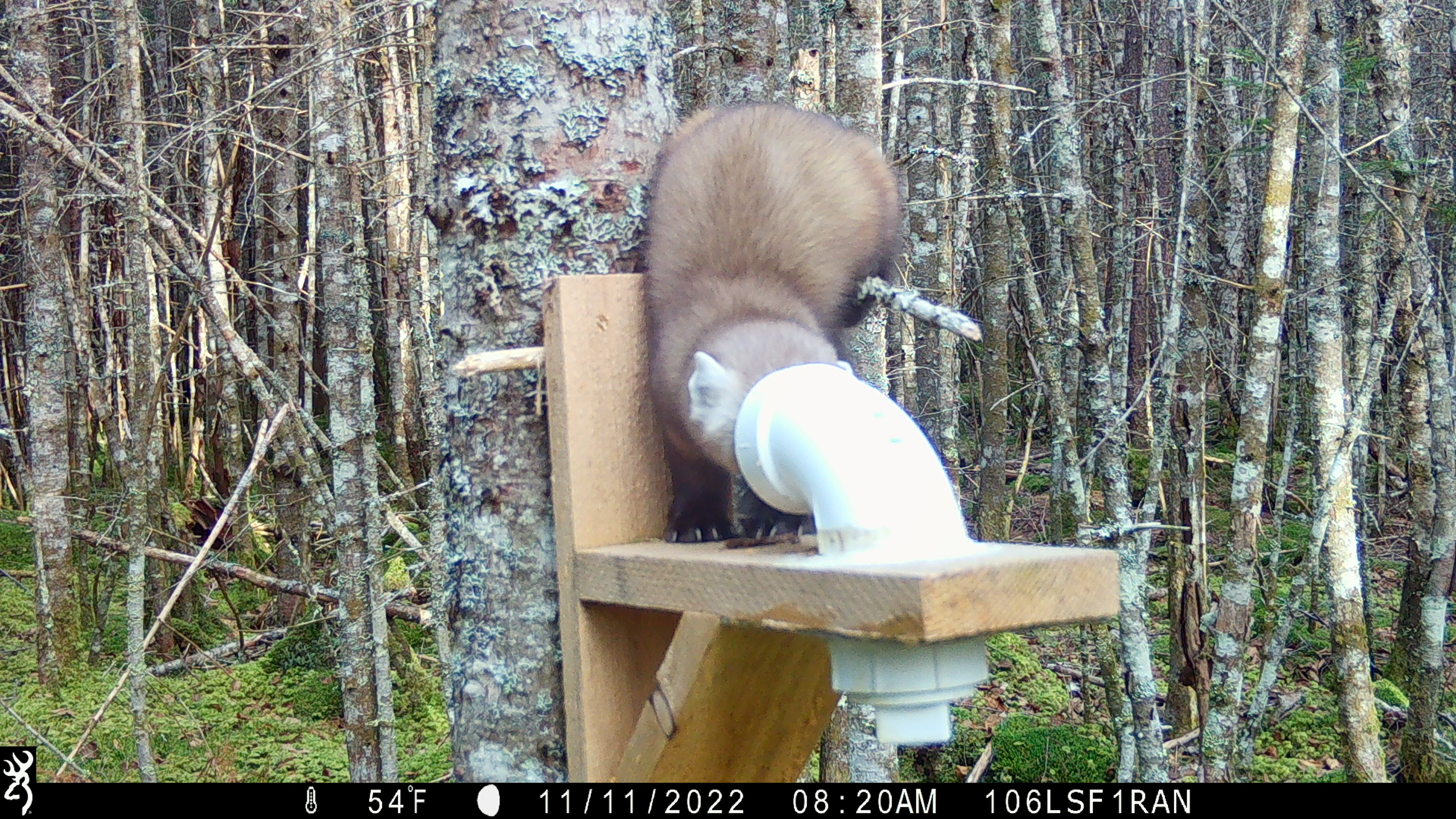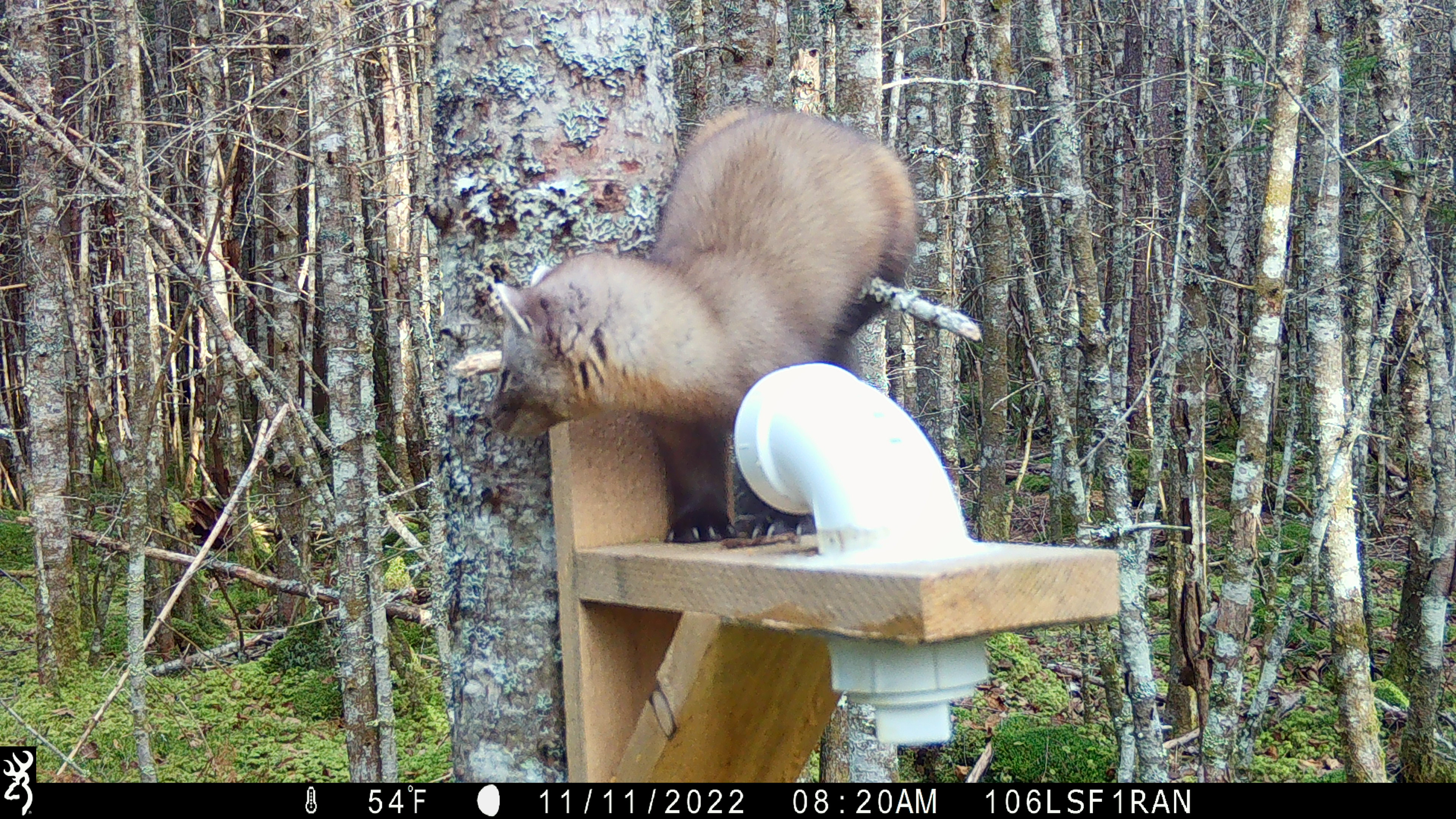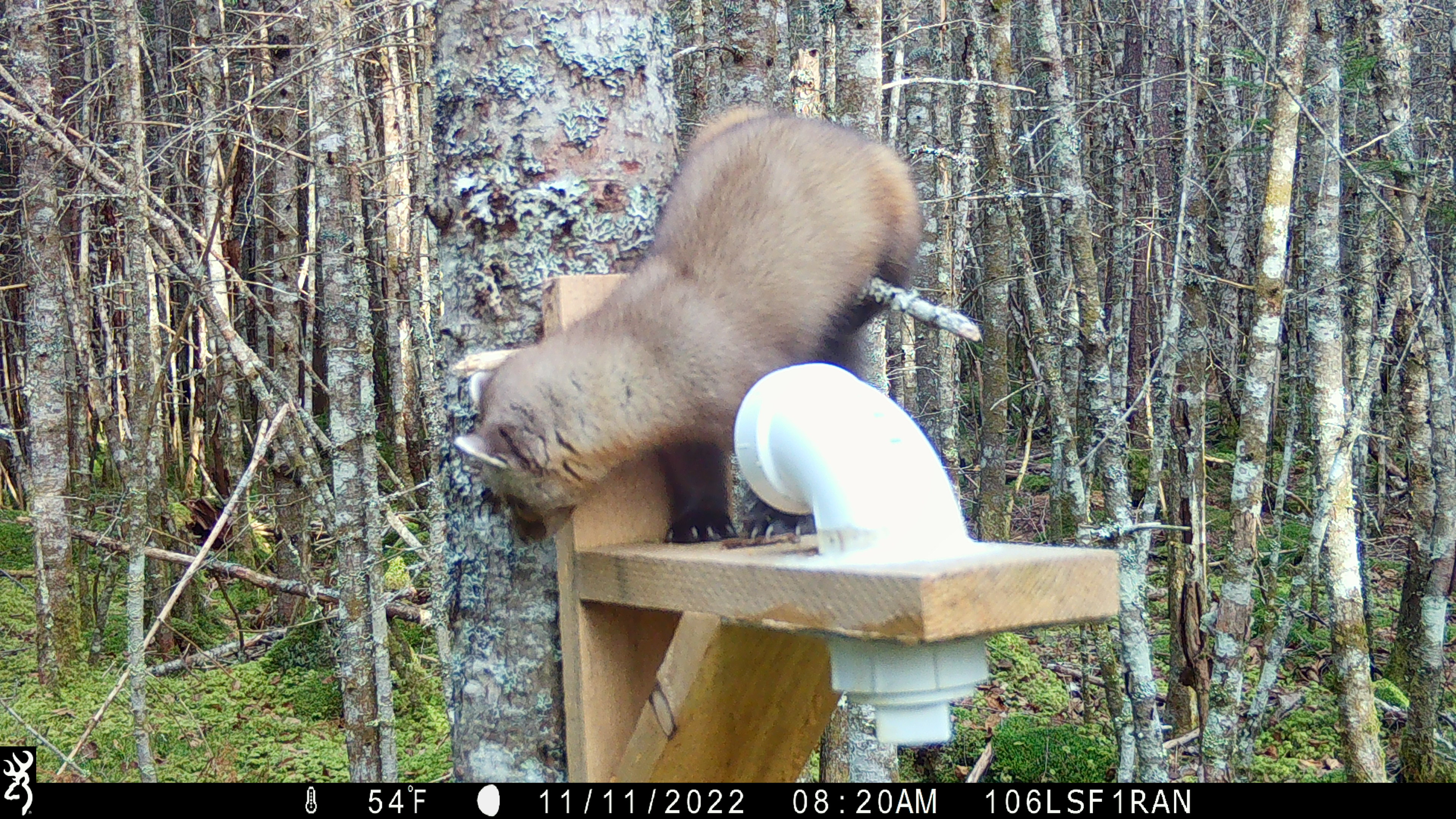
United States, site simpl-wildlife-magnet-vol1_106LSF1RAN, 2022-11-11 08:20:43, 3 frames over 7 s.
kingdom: Animalia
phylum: Chordata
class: Mammalia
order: Carnivora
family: Mustelidae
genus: Martes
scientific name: Martes americana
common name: american marten